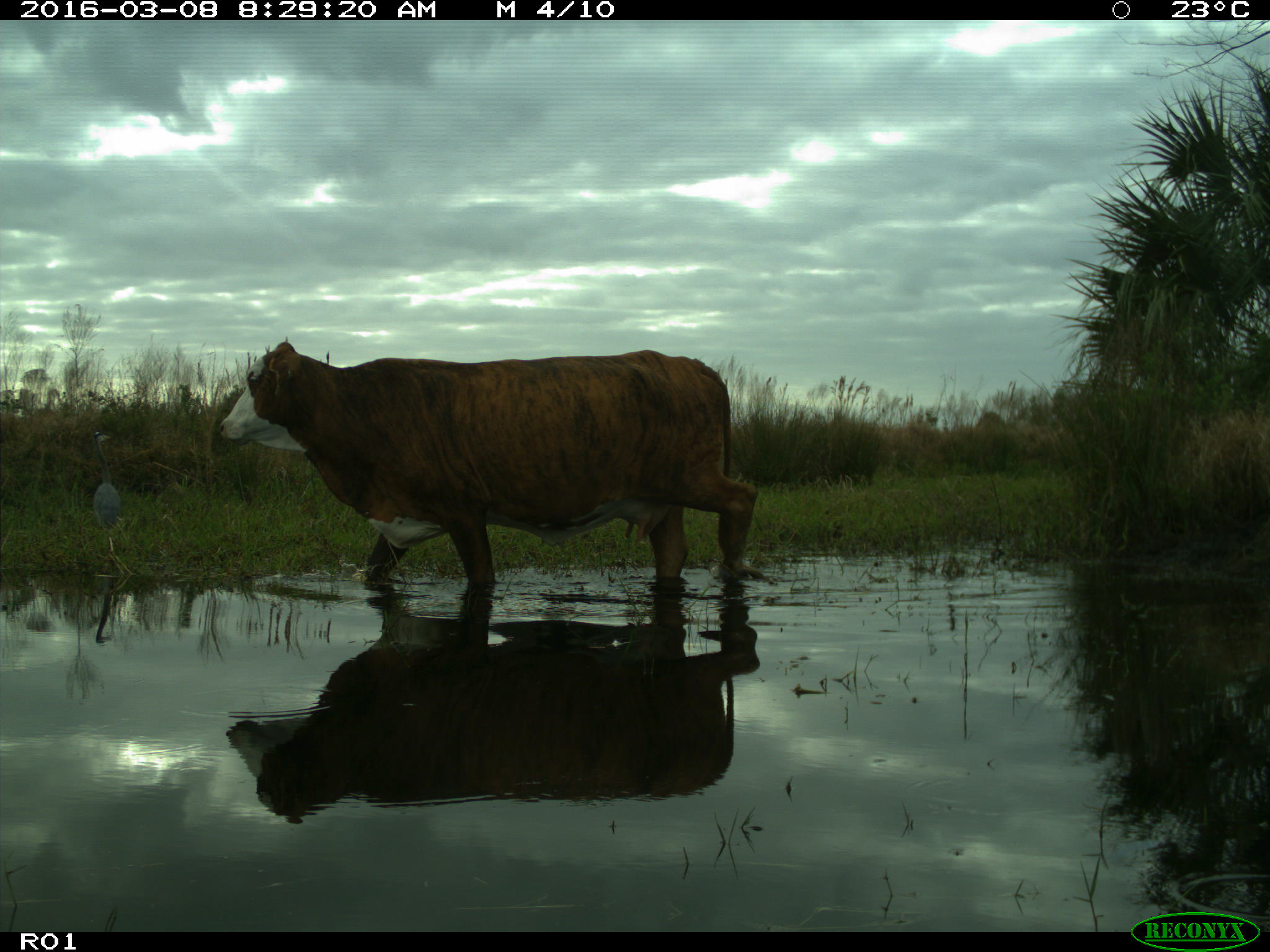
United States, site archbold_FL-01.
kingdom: Animalia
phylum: Chordata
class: Mammalia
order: Artiodactyla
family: Bovidae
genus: Bos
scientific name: Bos taurus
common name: domestic cow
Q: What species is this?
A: Bos taurus (domestic cow).